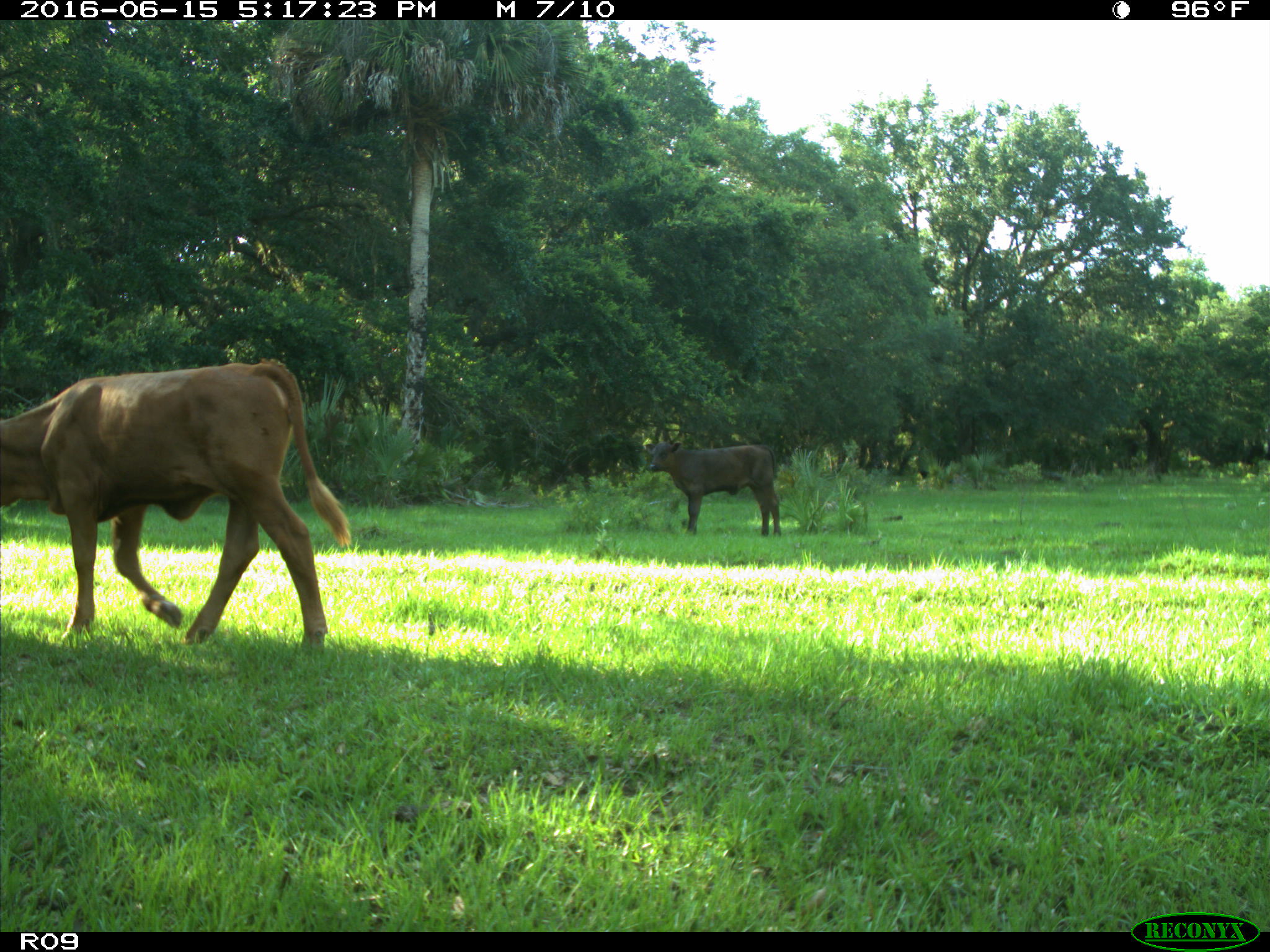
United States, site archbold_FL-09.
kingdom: Animalia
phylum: Chordata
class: Mammalia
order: Artiodactyla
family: Bovidae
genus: Bos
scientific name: Bos taurus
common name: domestic cow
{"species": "Bos taurus (domestic cow)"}